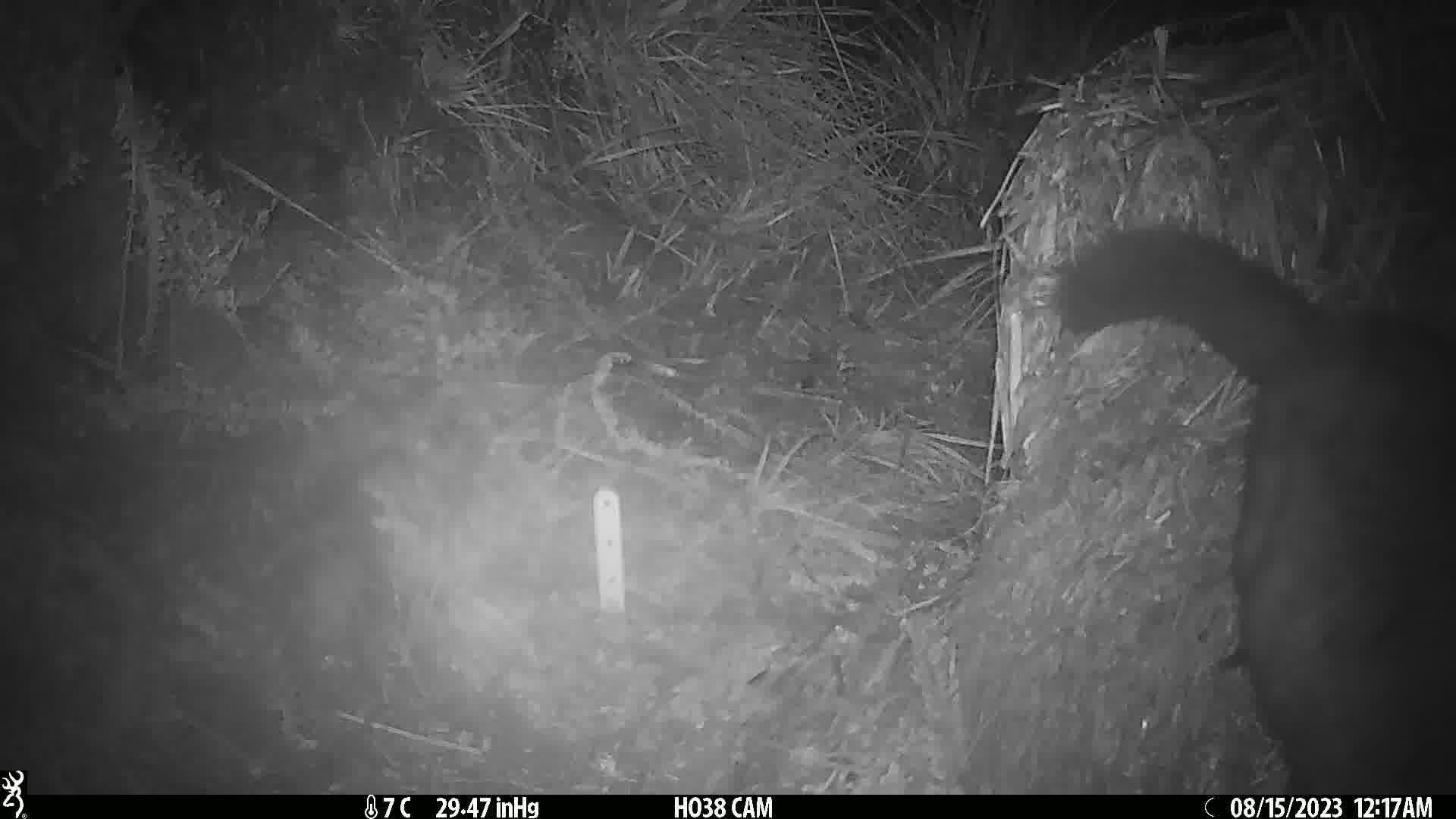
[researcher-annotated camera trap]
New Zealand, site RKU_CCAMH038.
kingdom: Animalia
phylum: Chordata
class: Mammalia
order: Diprotodontia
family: Phalangeridae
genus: Trichosurus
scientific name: Trichosurus vulpecula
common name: common brushtail possum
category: possum